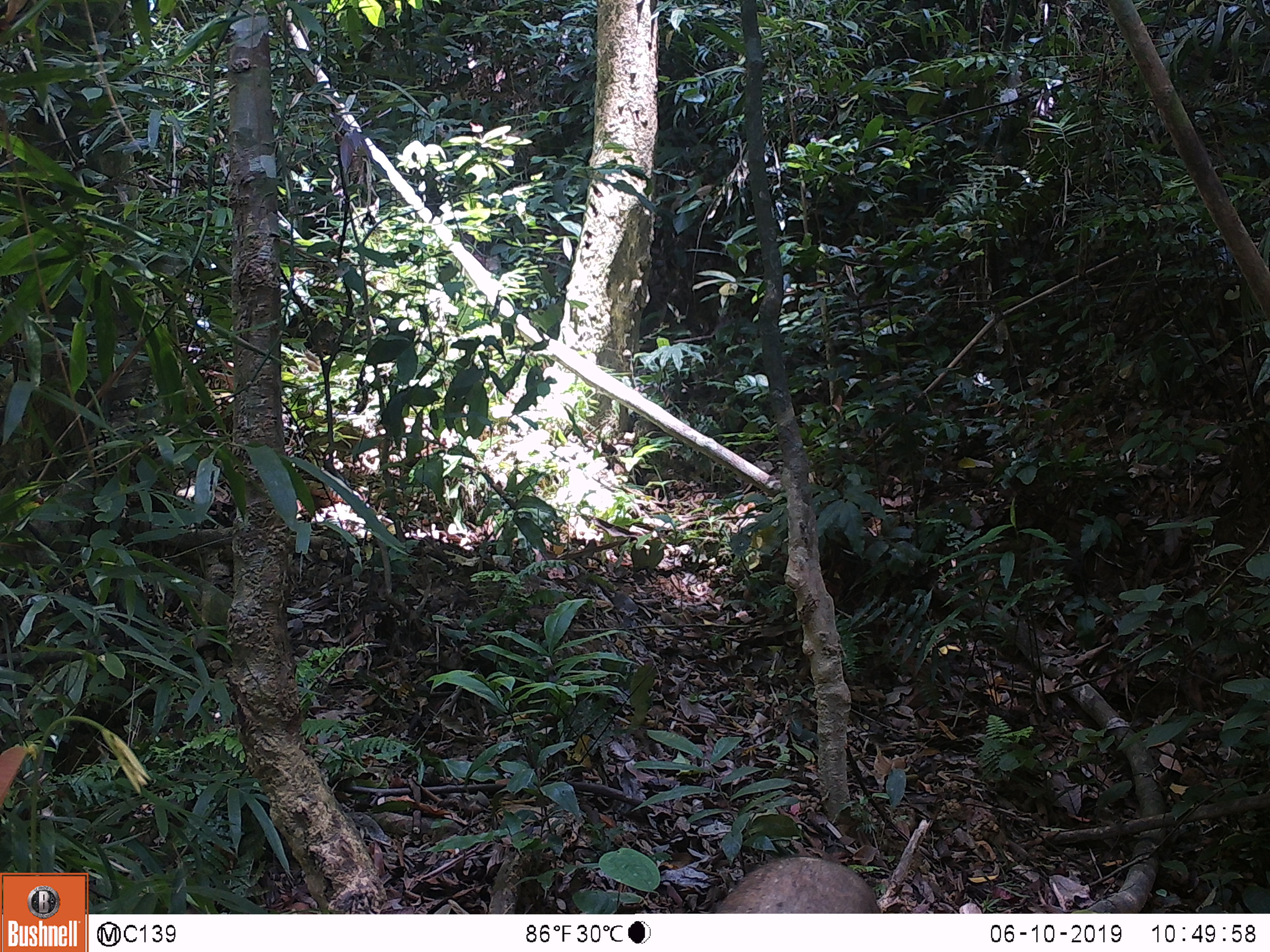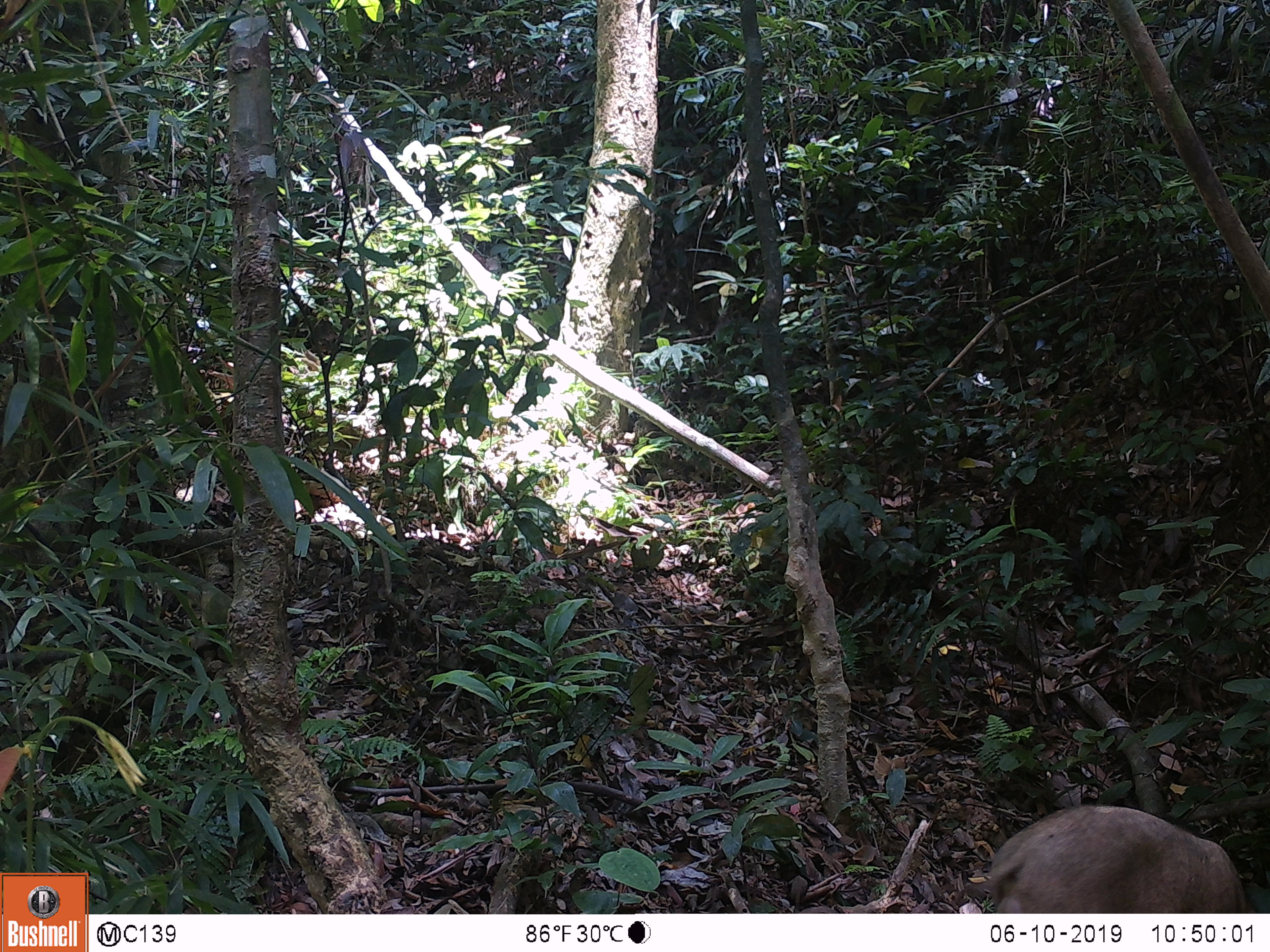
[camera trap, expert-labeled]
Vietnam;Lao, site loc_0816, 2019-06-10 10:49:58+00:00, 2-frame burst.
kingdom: Animalia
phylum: Chordata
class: Mammalia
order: Artiodactyla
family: Suidae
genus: Sus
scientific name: Sus scrofa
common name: eurasian wild pig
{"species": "eurasian wild pig (Sus scrofa)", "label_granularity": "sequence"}